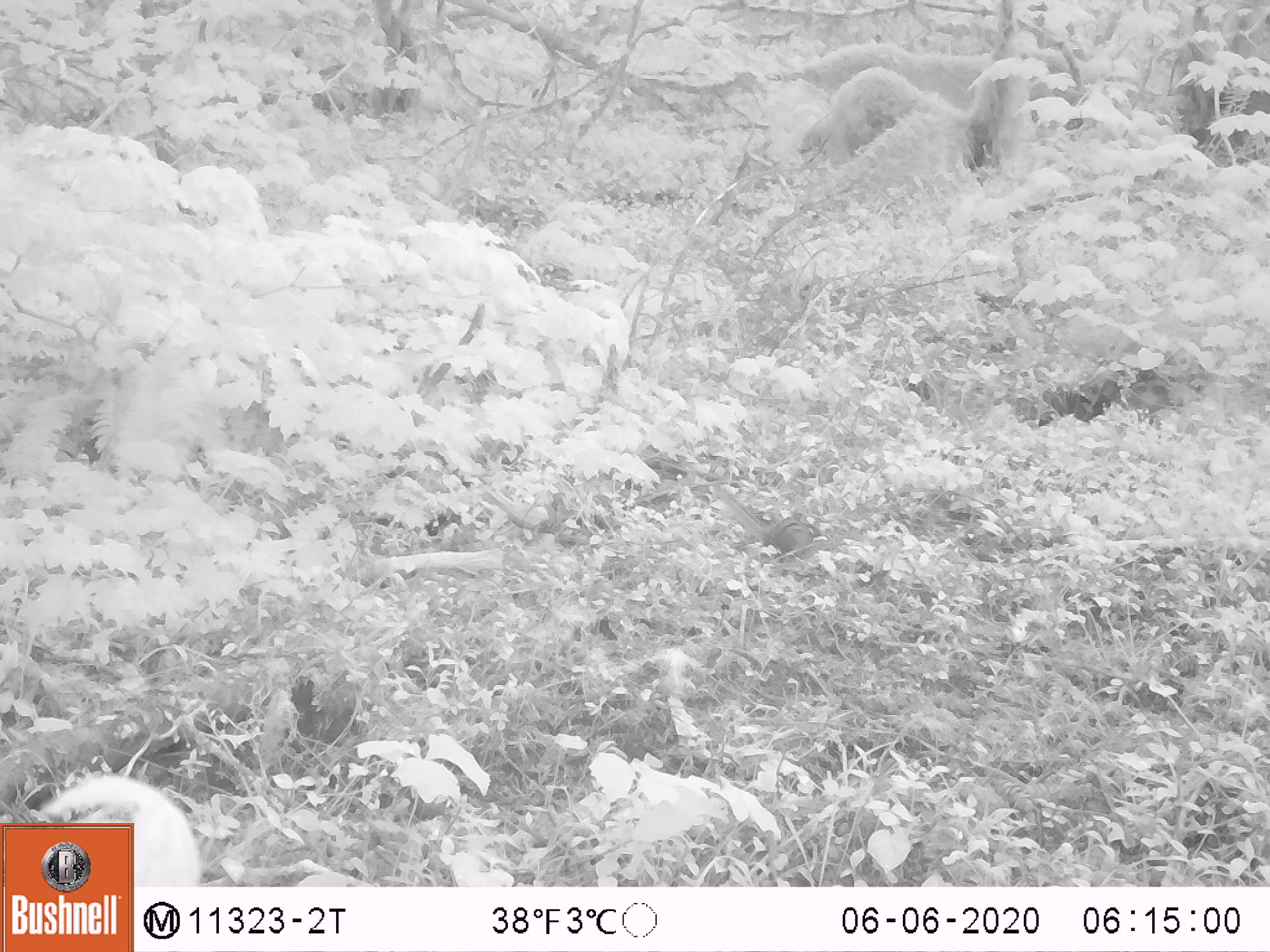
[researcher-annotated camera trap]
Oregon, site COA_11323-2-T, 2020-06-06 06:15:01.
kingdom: Animalia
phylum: Chordata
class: Mammalia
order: Rodentia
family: Sciuridae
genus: Neotamias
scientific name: Neotamias townsendii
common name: townsend's chipmunk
Townsend's chipmunk (Neotamias townsendii).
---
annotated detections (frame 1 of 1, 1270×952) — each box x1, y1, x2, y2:
townsend's chipmunk: 708, 480, 822, 558